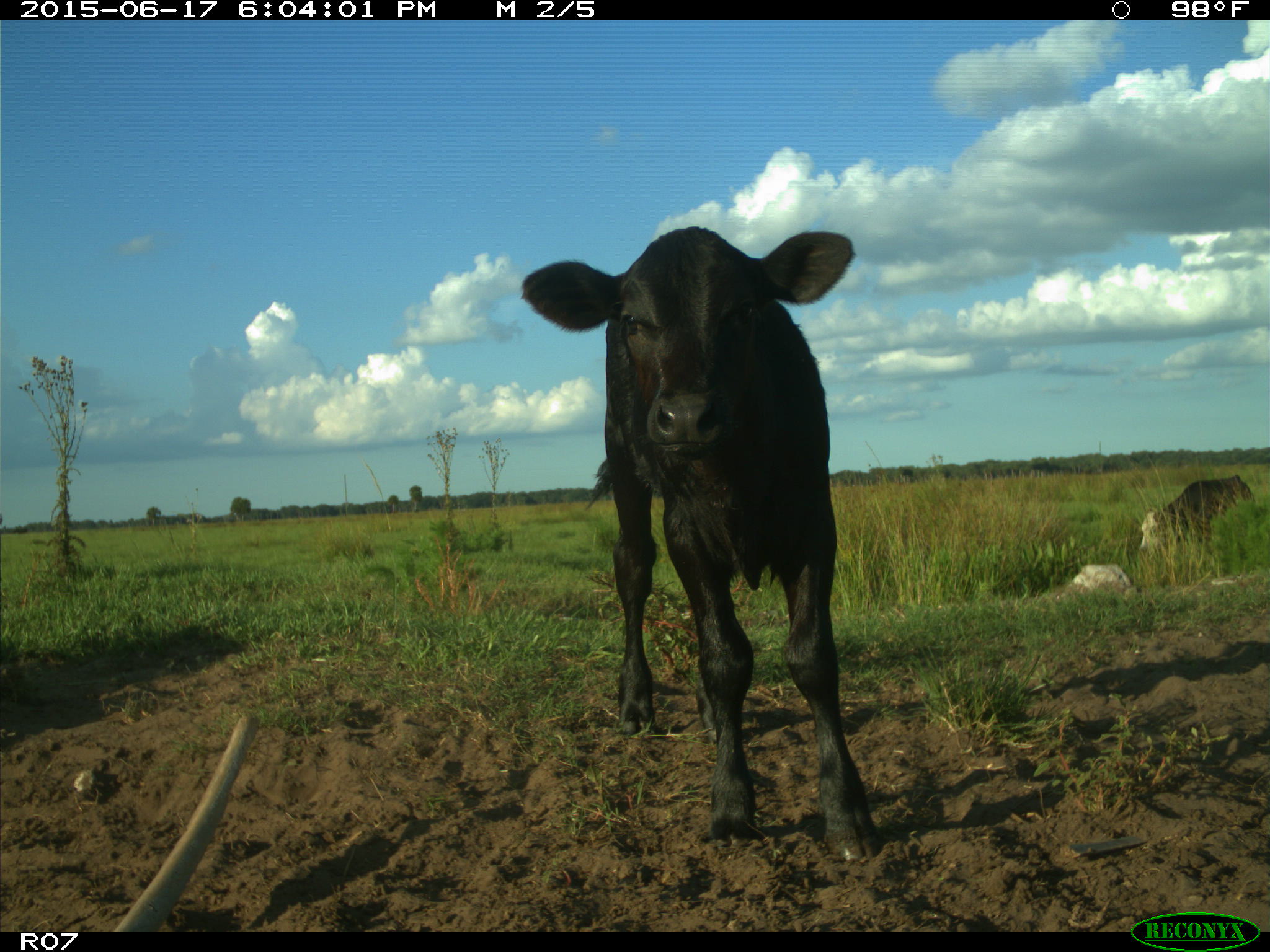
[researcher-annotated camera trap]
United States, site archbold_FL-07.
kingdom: Animalia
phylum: Chordata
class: Mammalia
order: Artiodactyla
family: Bovidae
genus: Bos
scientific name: Bos taurus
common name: domestic cow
Bos taurus (domestic cow).